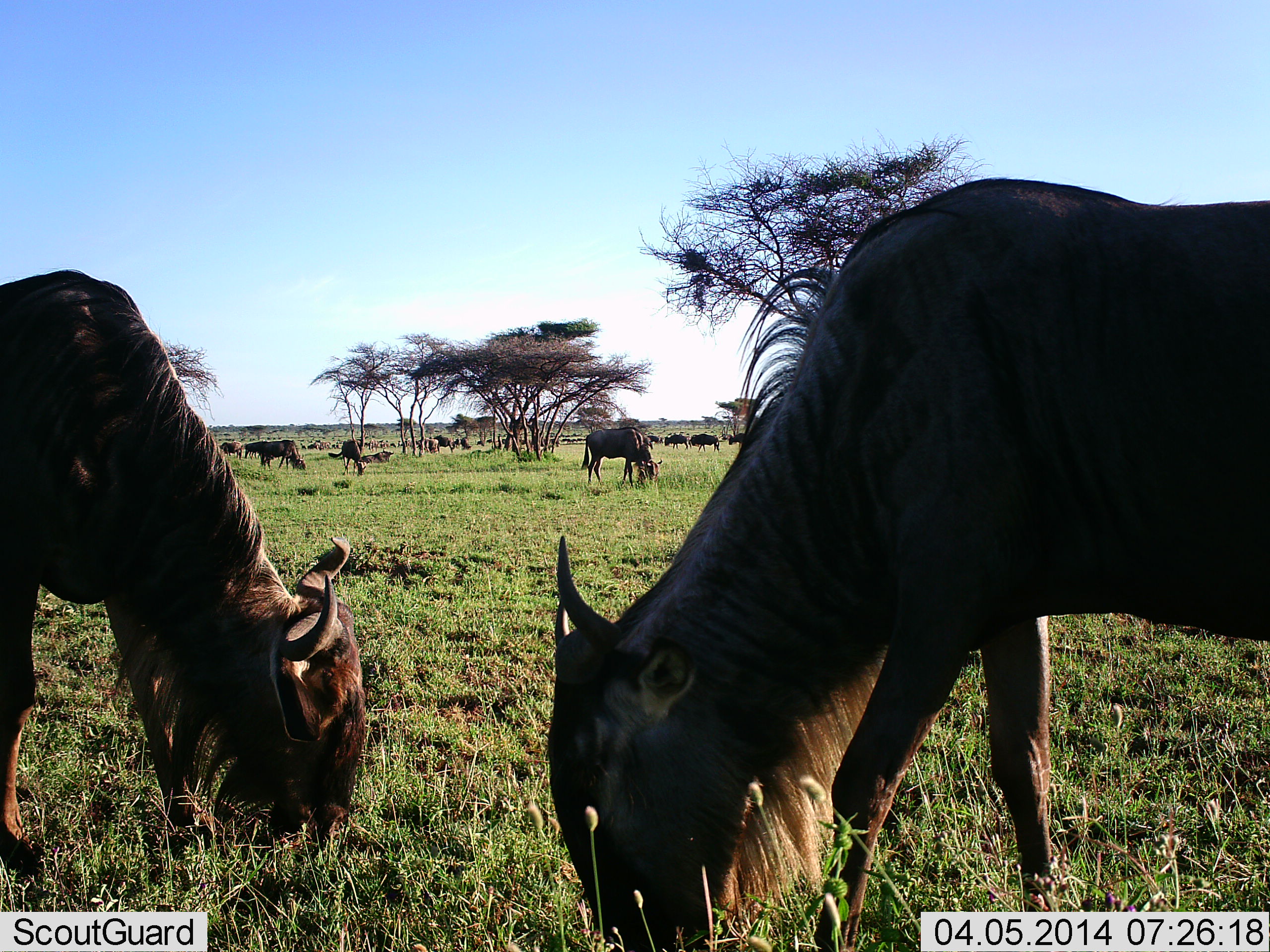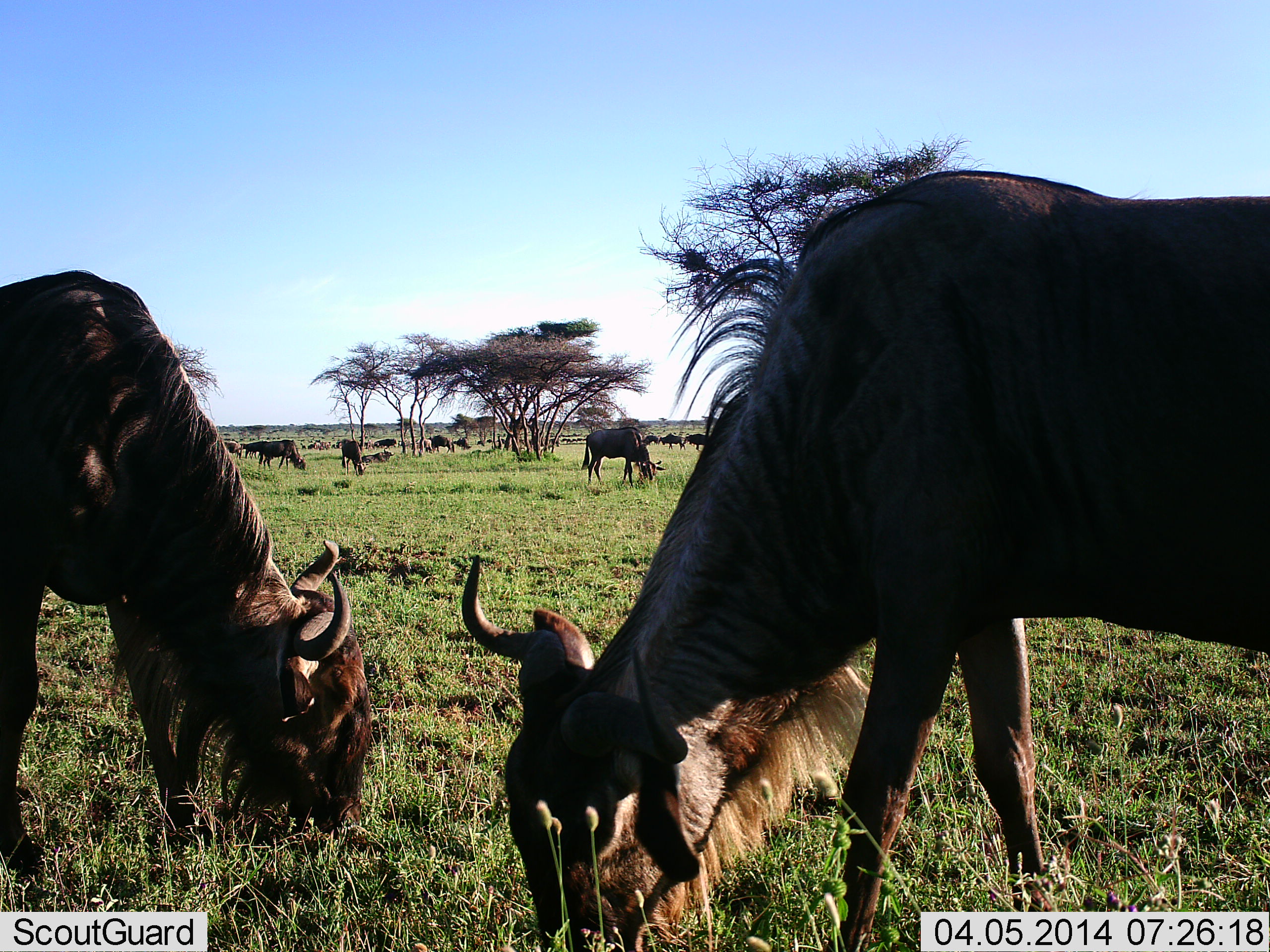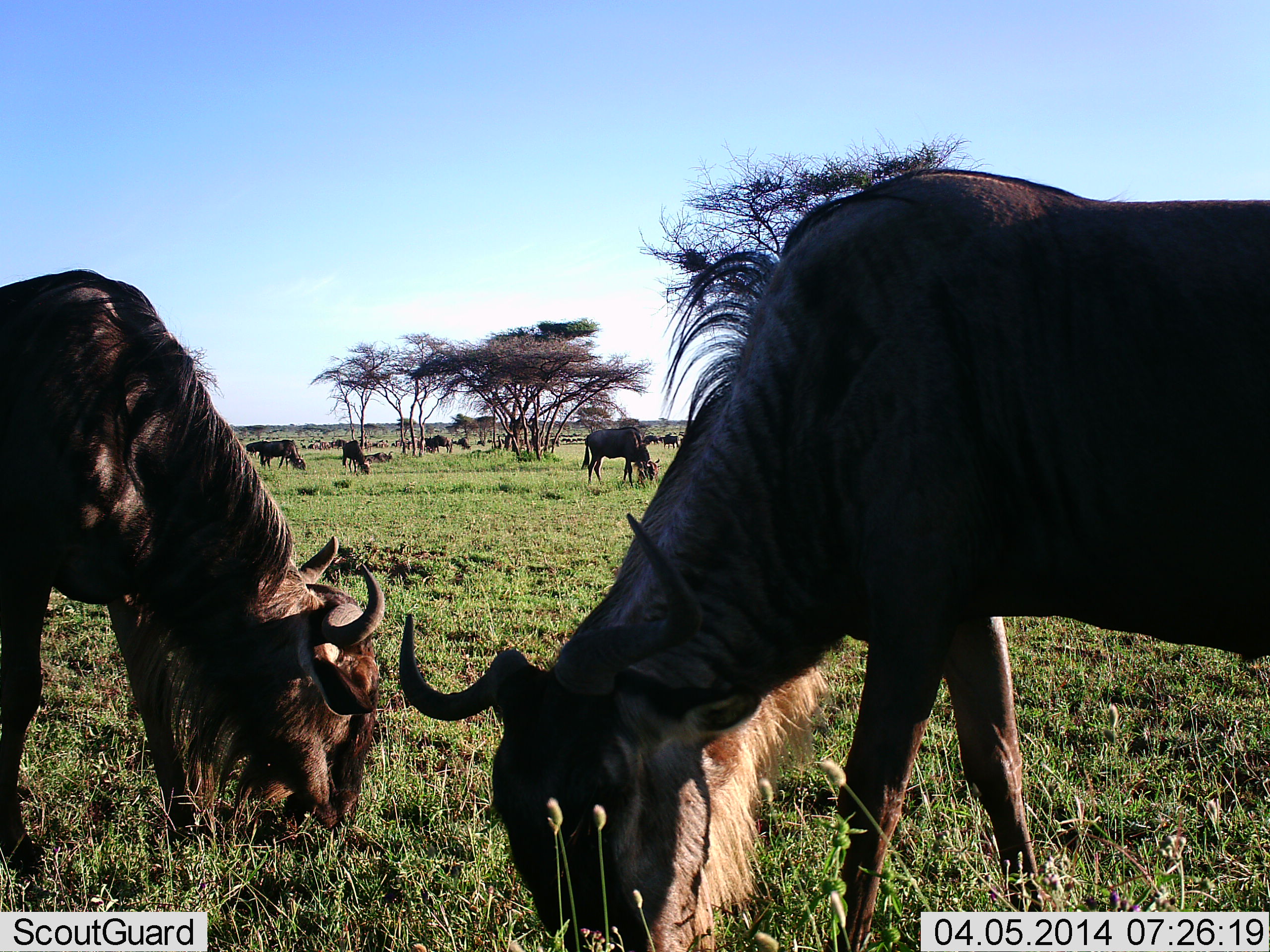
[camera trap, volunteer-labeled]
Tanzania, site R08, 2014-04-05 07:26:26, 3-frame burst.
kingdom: Animalia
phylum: Chordata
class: Mammalia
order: Artiodactyla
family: Bovidae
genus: Connochaetes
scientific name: Connochaetes taurinus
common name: blue wildebeest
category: wildebeest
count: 11-50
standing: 20%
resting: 0%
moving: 30%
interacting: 0%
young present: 0%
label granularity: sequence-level